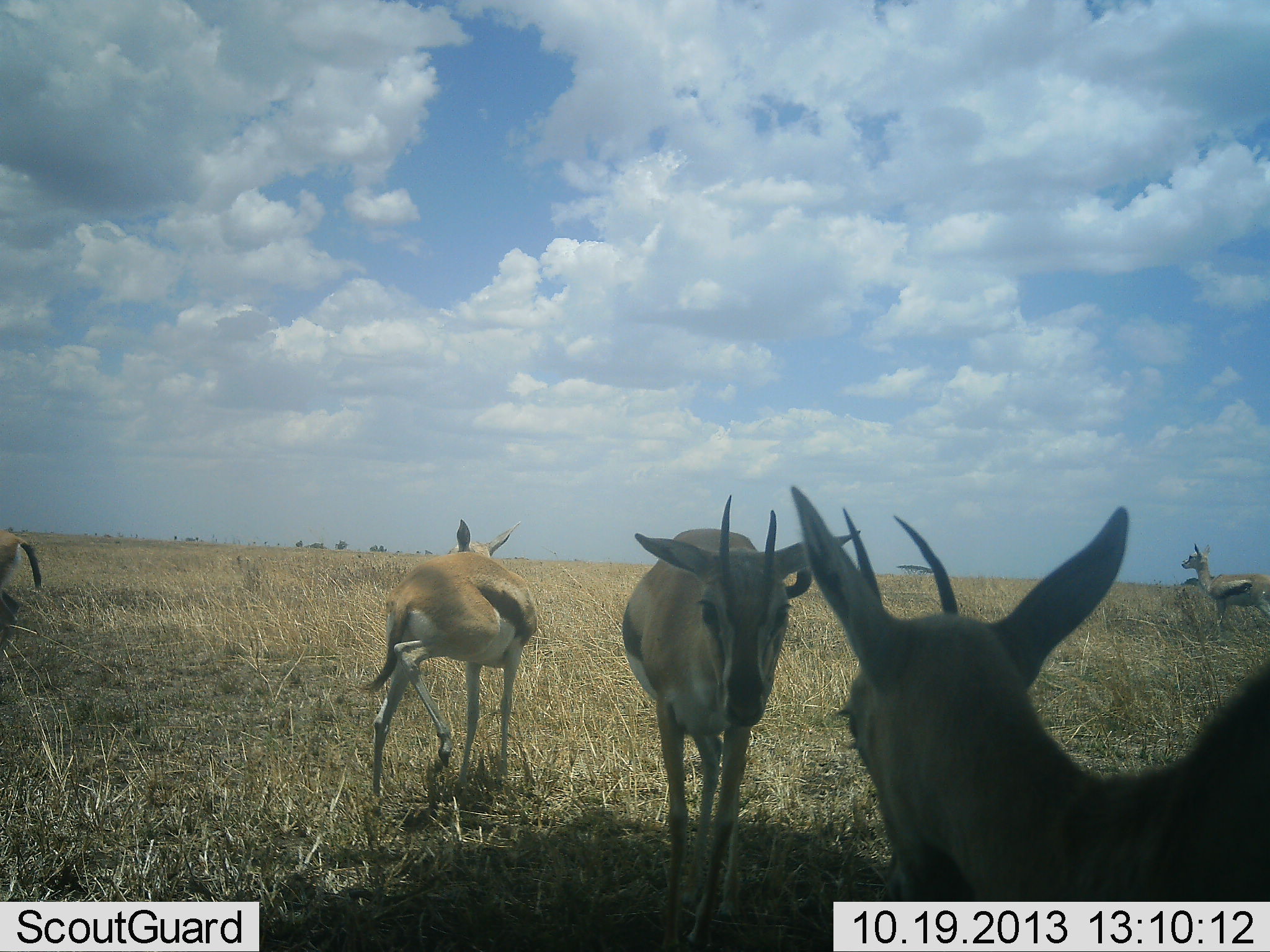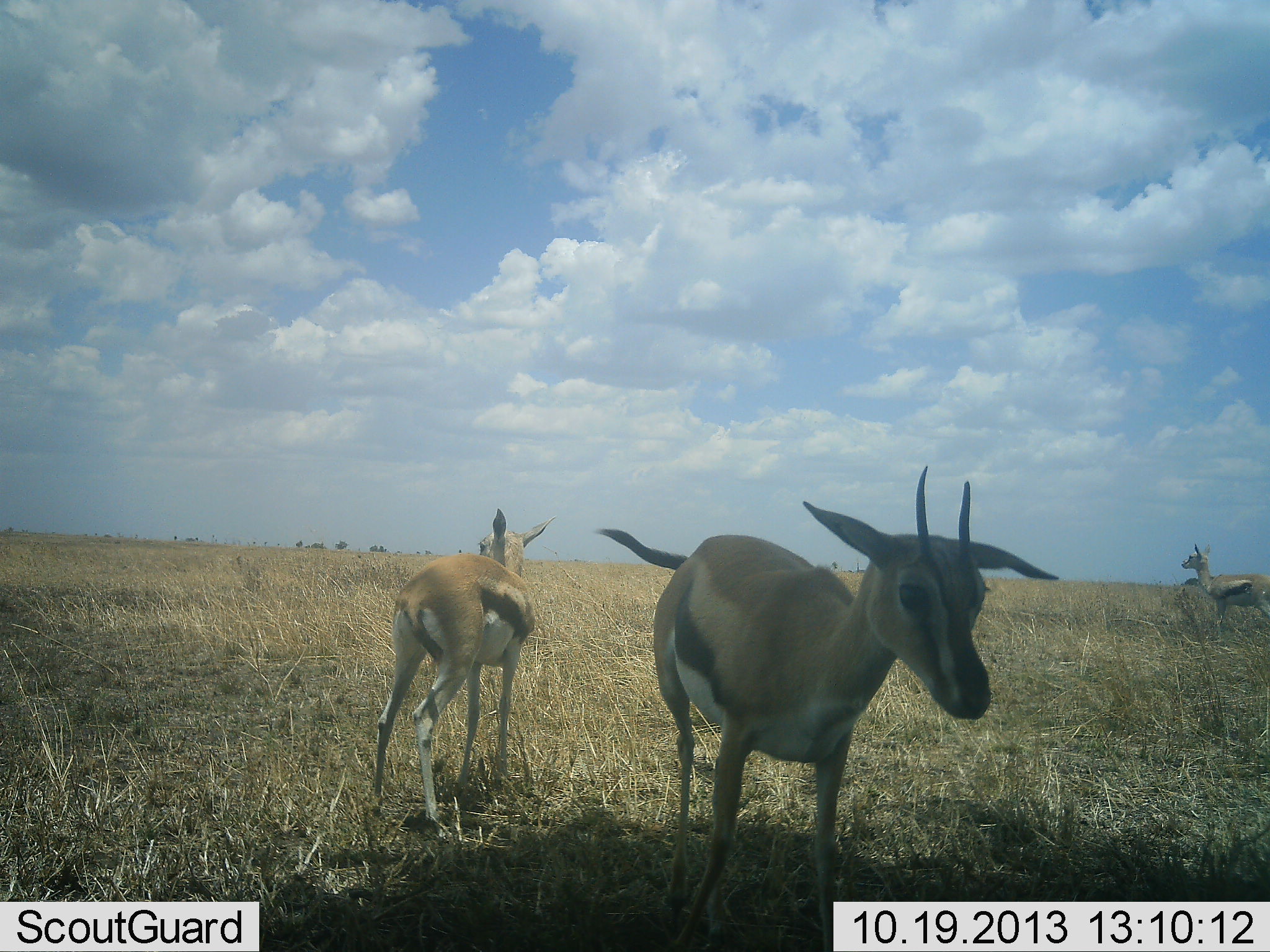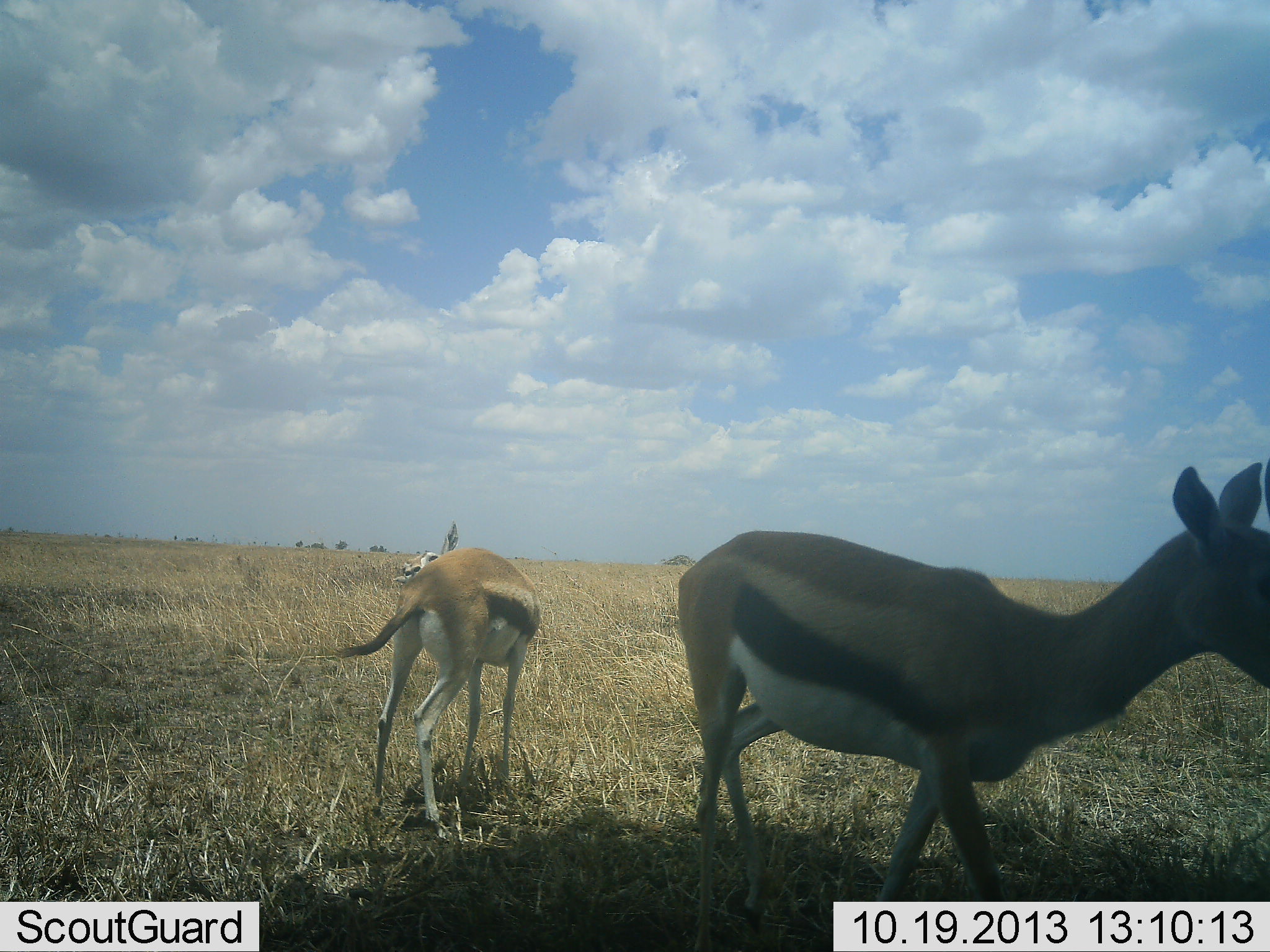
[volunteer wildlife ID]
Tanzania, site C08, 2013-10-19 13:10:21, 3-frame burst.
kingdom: Animalia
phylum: Chordata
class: Mammalia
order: Artiodactyla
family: Bovidae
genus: Eudorcas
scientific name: Eudorcas thomsonii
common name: thomson's gazelle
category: gazellethomsons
Gazellethomsons (thomson's gazelle) (Eudorcas thomsonii), count 5. Behavior (volunteer vote fractions): standing 80%, resting 0%, moving 73%, interacting 13%. Young present (vote fraction): 0%. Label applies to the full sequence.